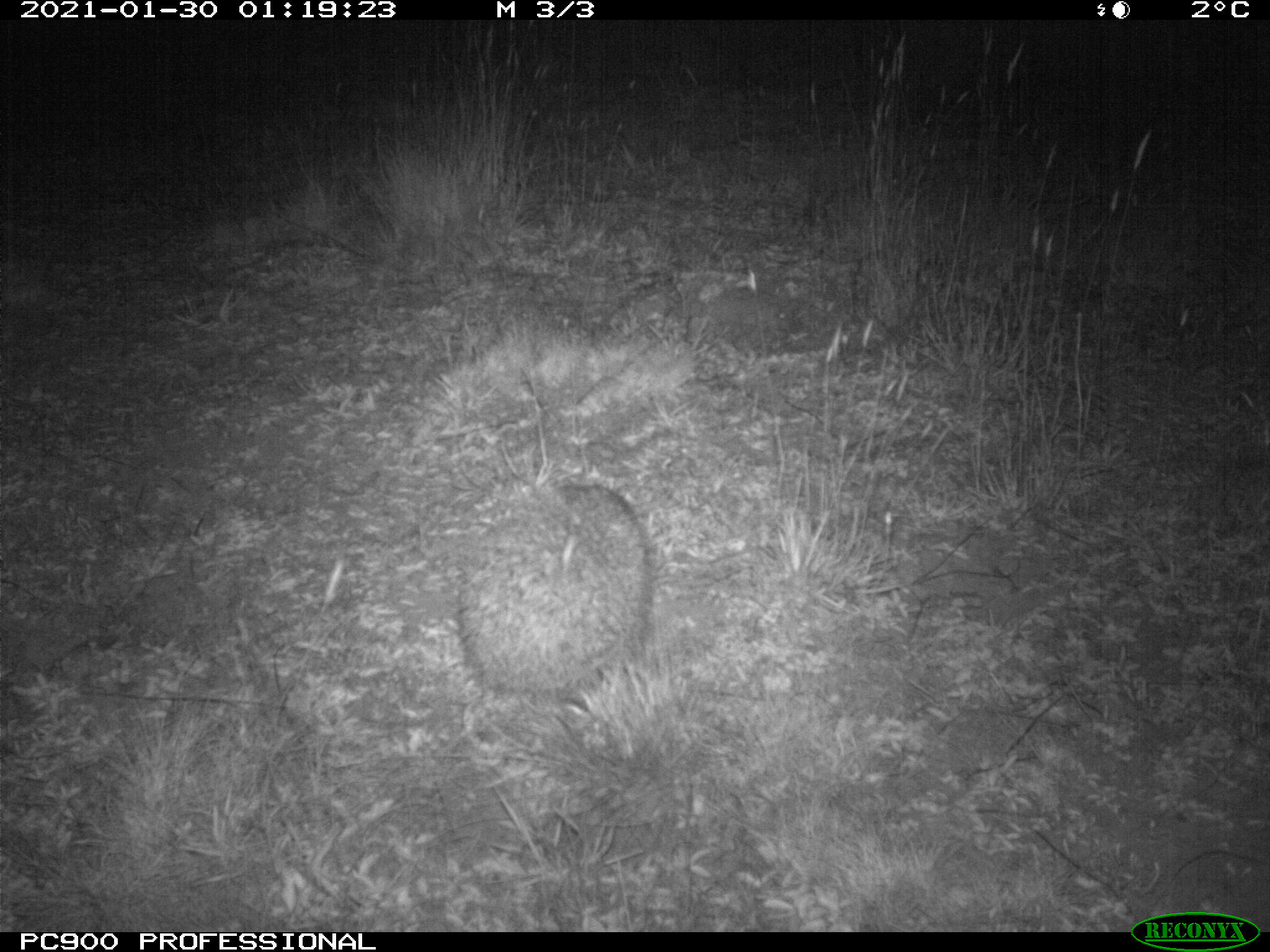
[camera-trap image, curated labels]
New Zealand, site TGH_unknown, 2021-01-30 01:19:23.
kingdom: Animalia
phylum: Chordata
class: Mammalia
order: Eulipotyphla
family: Erinaceidae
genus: Erinaceus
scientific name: Erinaceus europaeus europaeus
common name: european hedgehog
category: hedgehog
Hedgehog (european hedgehog) (Erinaceus europaeus europaeus).